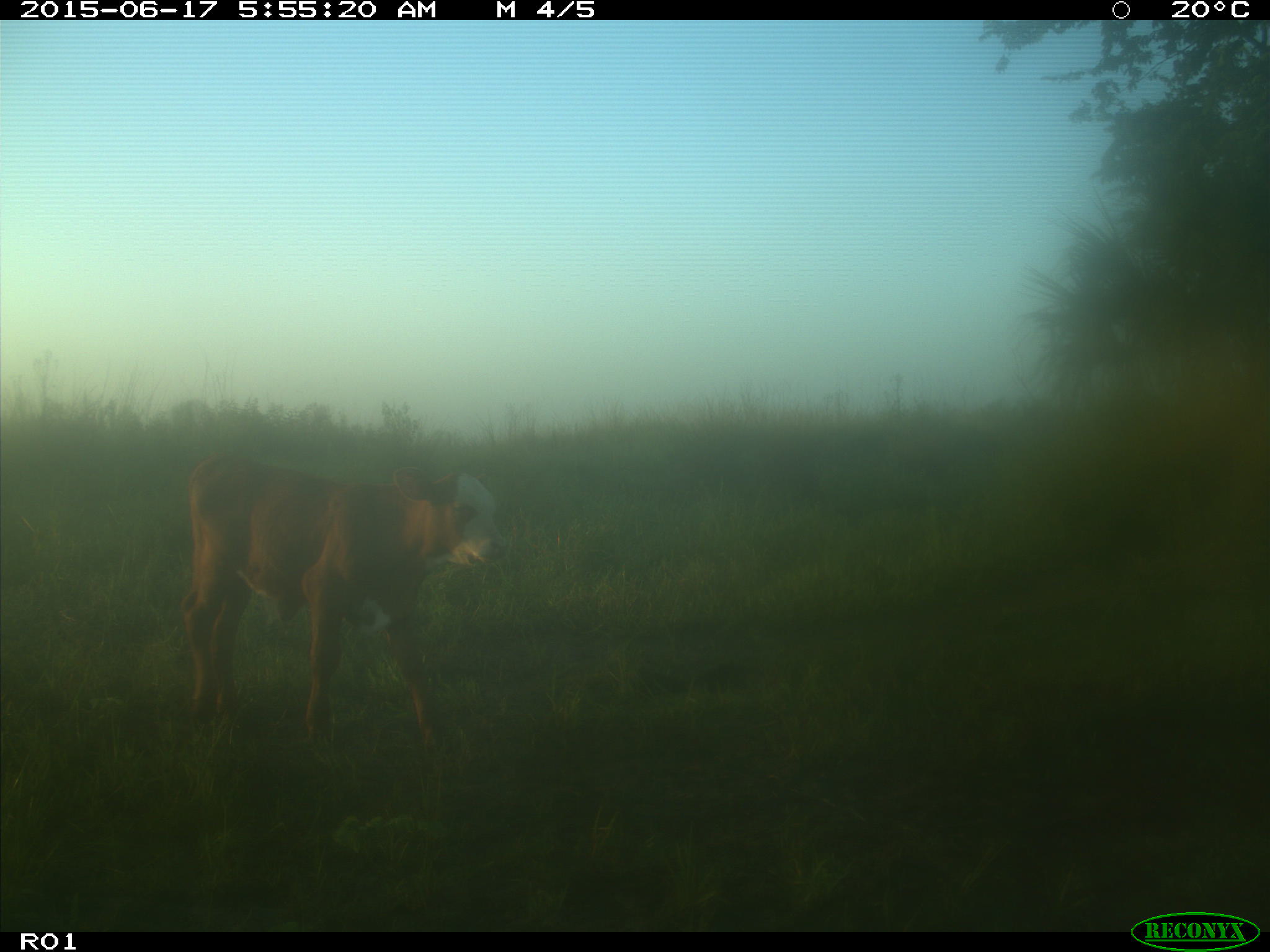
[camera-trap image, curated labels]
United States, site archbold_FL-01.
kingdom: Animalia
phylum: Chordata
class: Mammalia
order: Artiodactyla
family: Bovidae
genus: Bos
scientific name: Bos taurus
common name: domestic cow